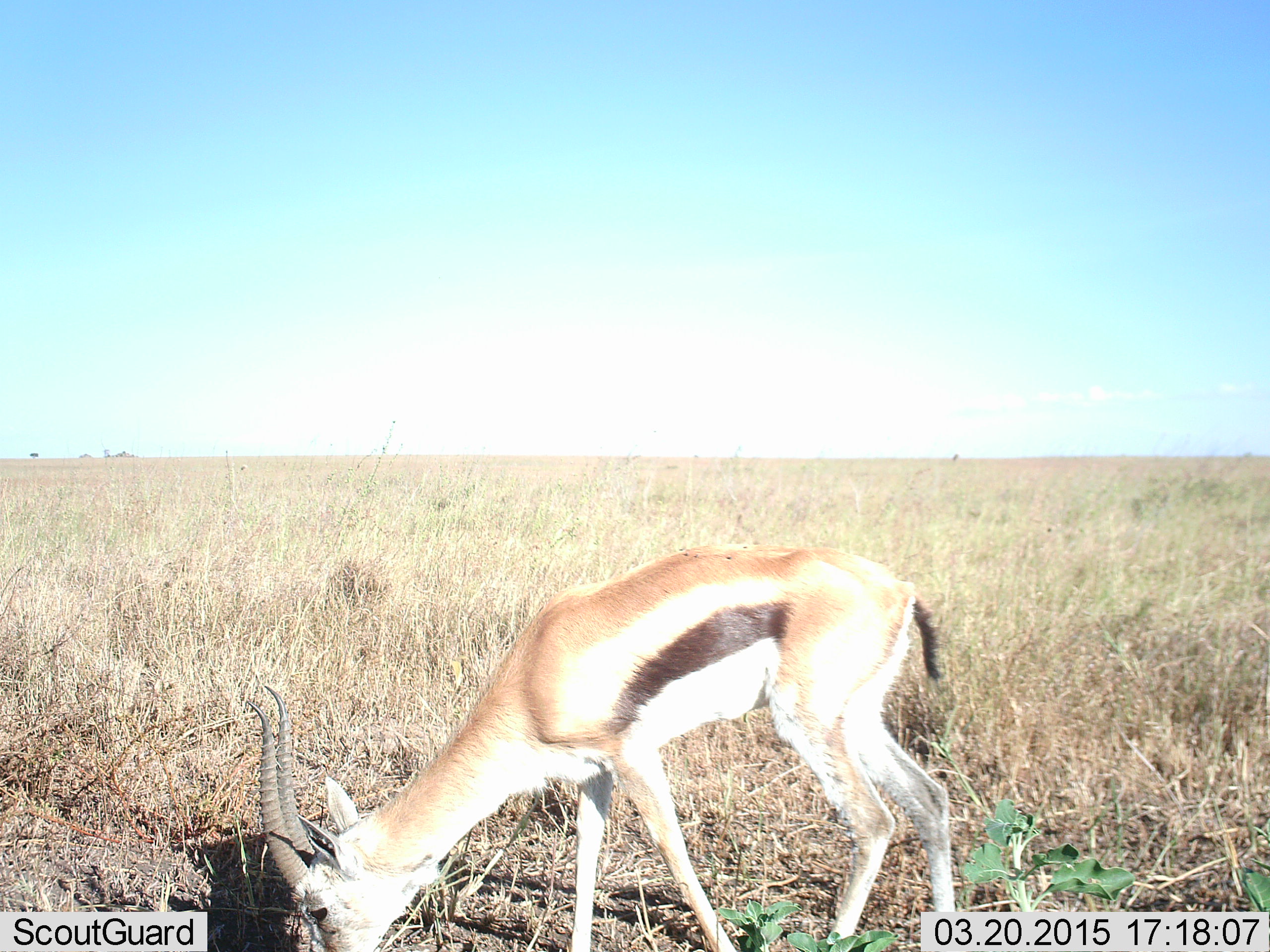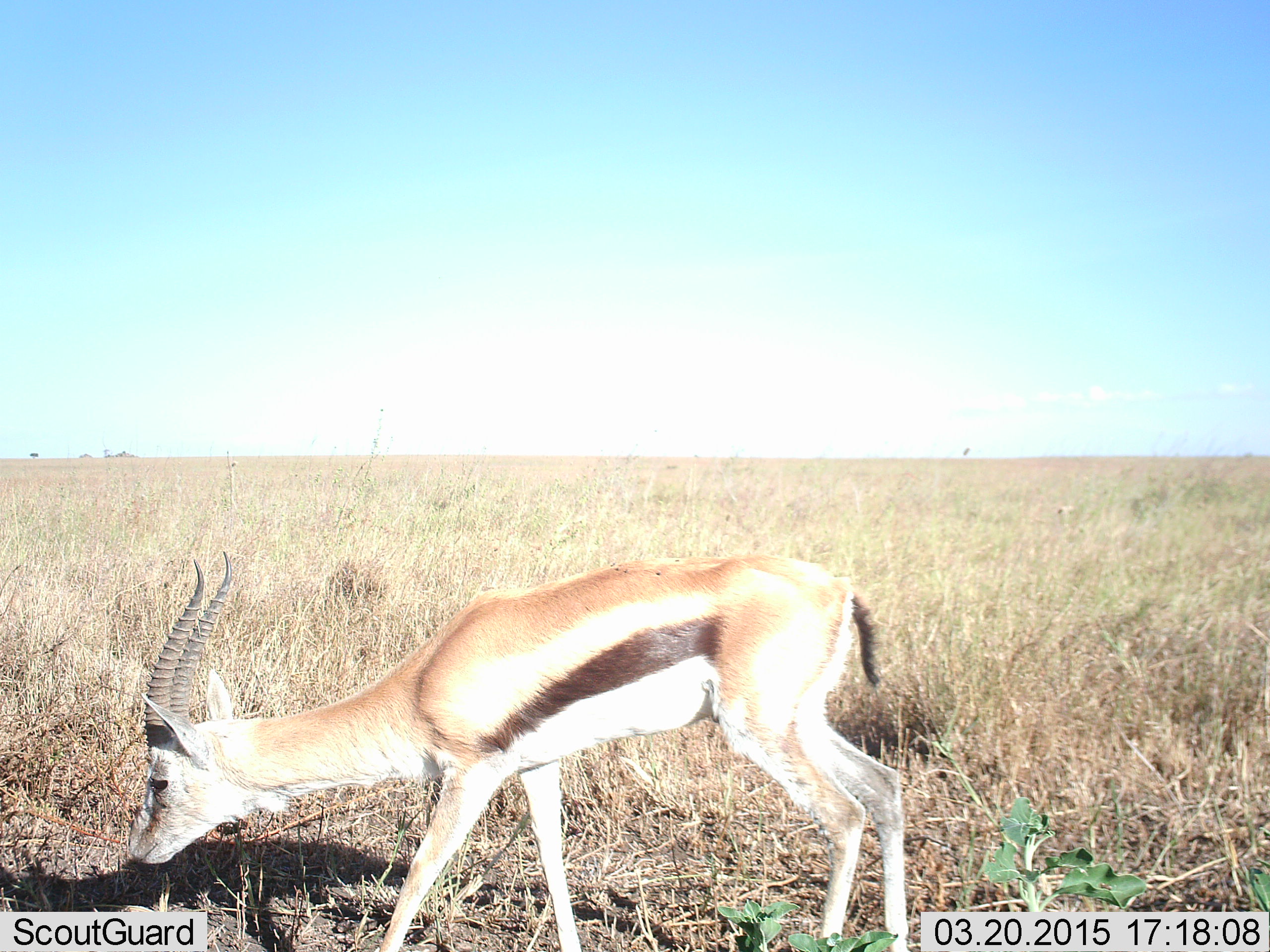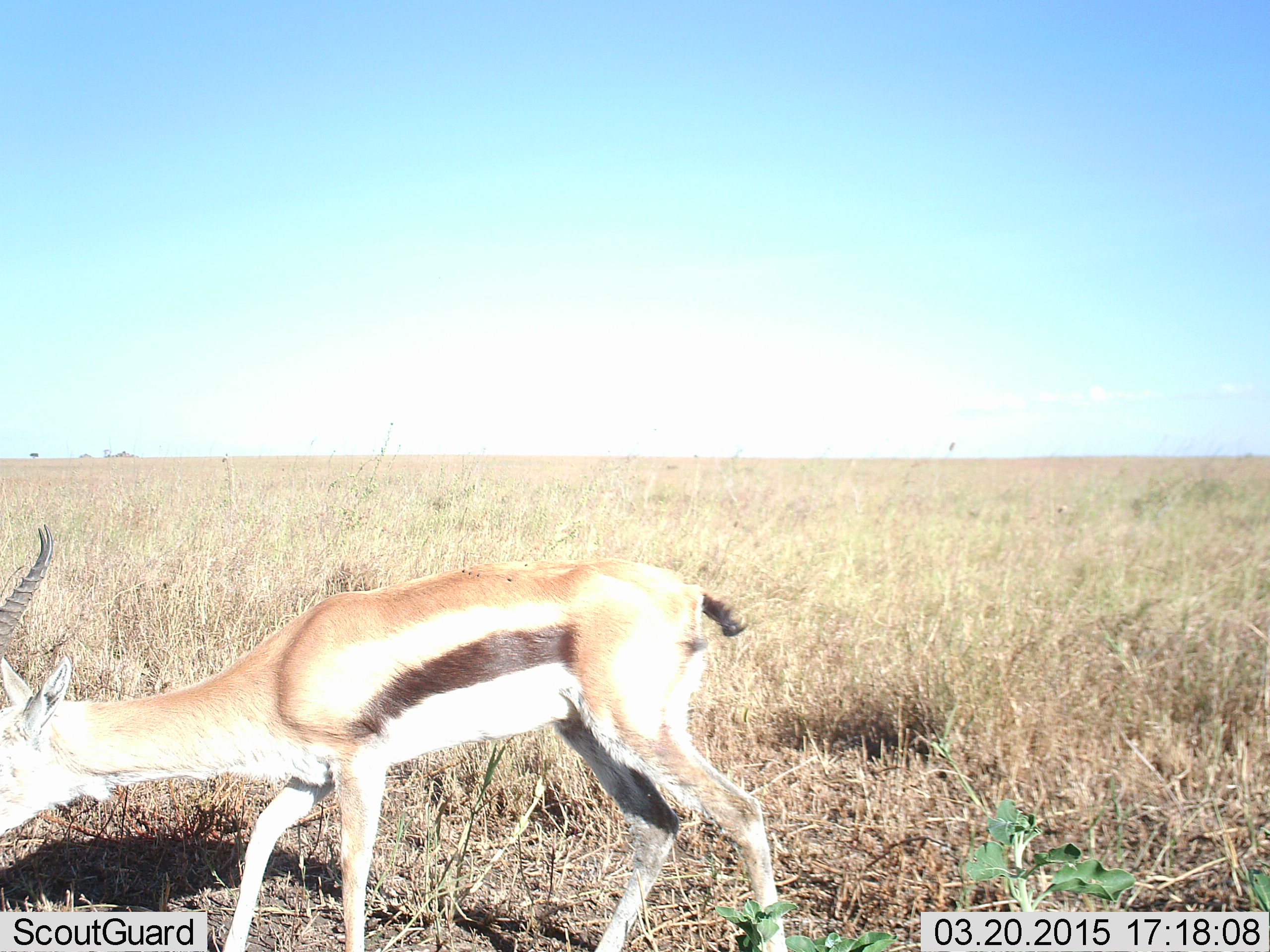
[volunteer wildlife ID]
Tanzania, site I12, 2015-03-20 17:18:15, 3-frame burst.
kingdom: Animalia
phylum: Chordata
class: Mammalia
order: Artiodactyla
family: Bovidae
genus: Eudorcas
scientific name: Eudorcas thomsonii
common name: thomson's gazelle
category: gazellethomsons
Gazellethomsons (thomson's gazelle) (Eudorcas thomsonii), count 1. Behavior (volunteer vote fractions): standing 10%, resting 0%, moving 40%, interacting 0%. Young present (vote fraction): 0%. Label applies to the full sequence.